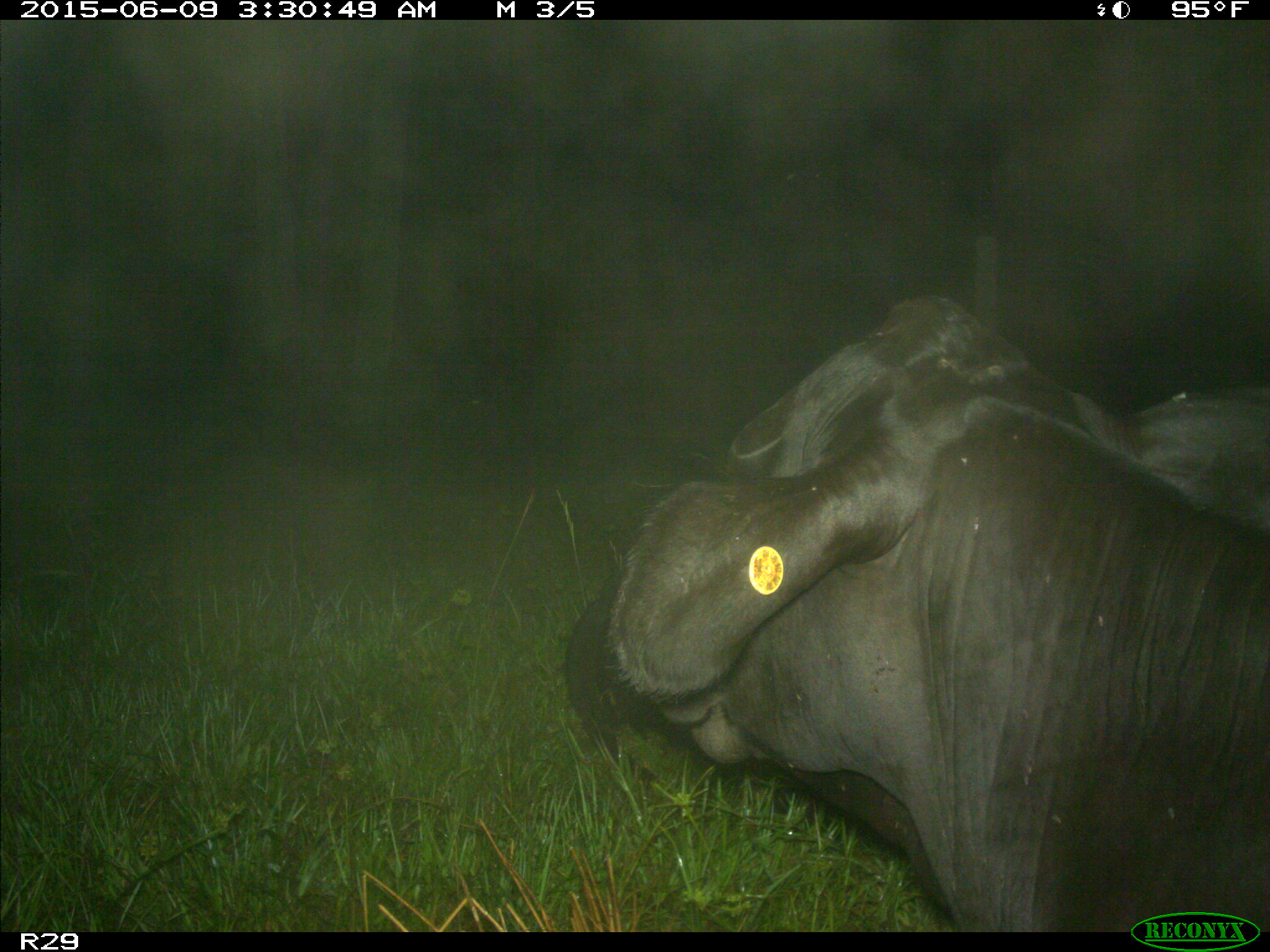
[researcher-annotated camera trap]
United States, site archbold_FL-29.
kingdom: Animalia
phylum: Chordata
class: Mammalia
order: Artiodactyla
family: Bovidae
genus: Bos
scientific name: Bos taurus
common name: domestic cow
Bos taurus (domestic cow).